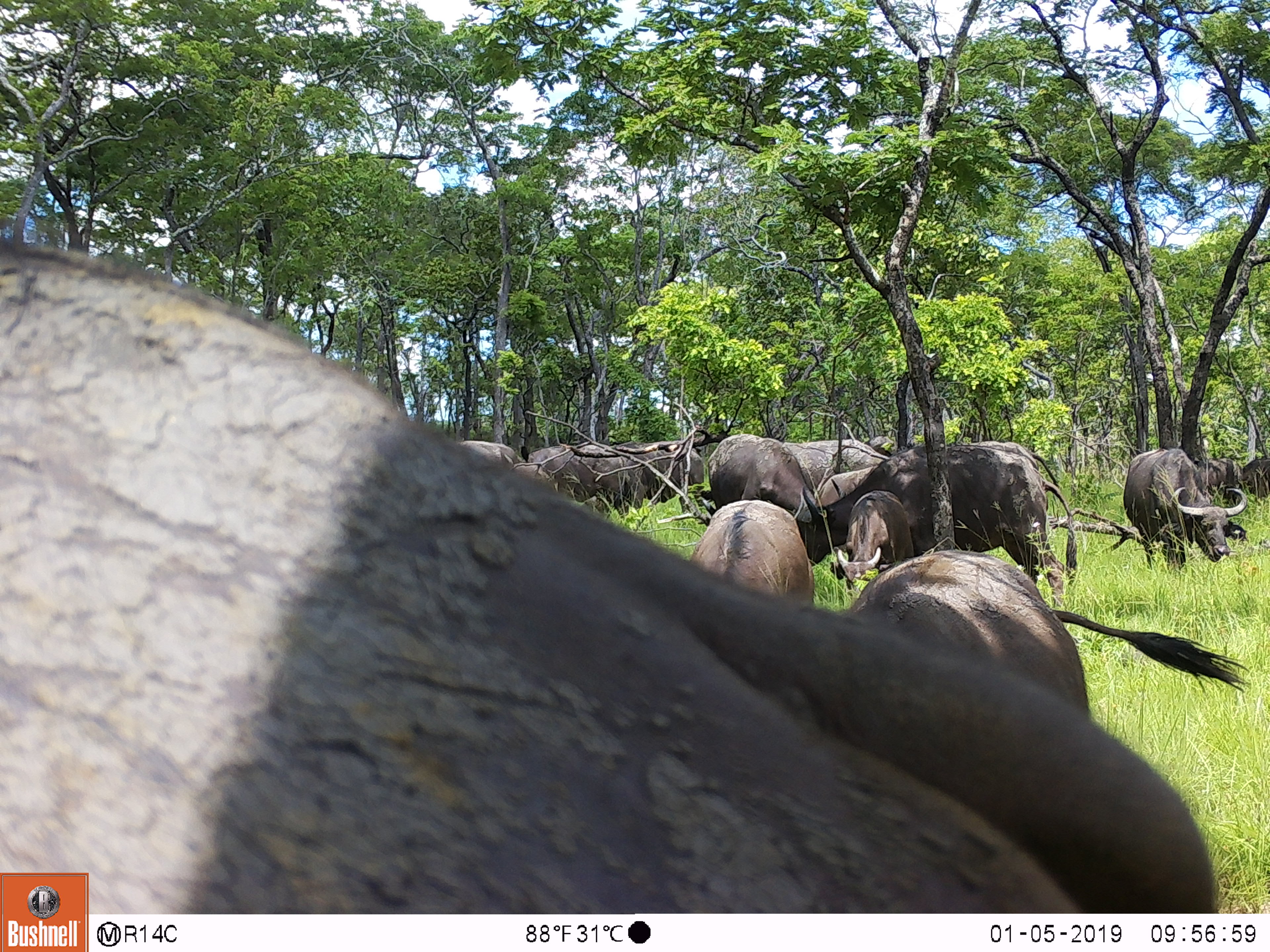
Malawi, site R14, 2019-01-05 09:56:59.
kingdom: Animalia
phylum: Chordata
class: Mammalia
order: Artiodactyla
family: Bovidae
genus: Syncerus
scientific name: Syncerus caffer caffer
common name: cape buffalo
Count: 9.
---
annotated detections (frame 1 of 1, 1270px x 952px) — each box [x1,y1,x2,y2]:
cape buffalo: [846,543,1246,731]; [809,433,1081,605]; [1122,438,1248,575]; [683,497,823,608]; [700,424,817,520]; [826,483,919,594]; [548,446,652,517]; [779,435,895,496]; [621,437,715,499]